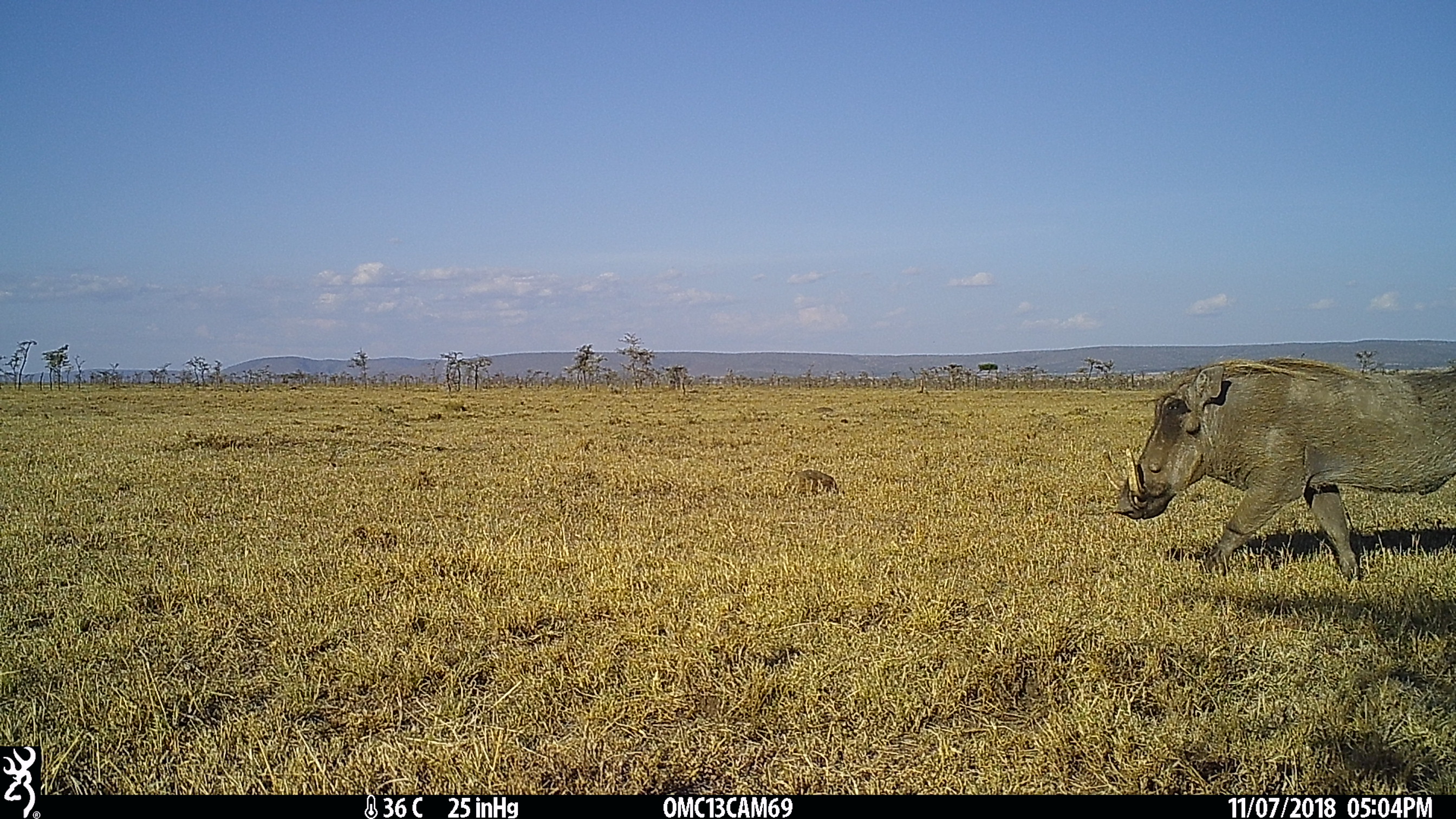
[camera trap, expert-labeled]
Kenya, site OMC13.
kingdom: Animalia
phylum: Chordata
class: Mammalia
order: Artiodactyla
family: Suidae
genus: Phacochoerus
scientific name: Phacochoerus africanus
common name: common warthog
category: warthog